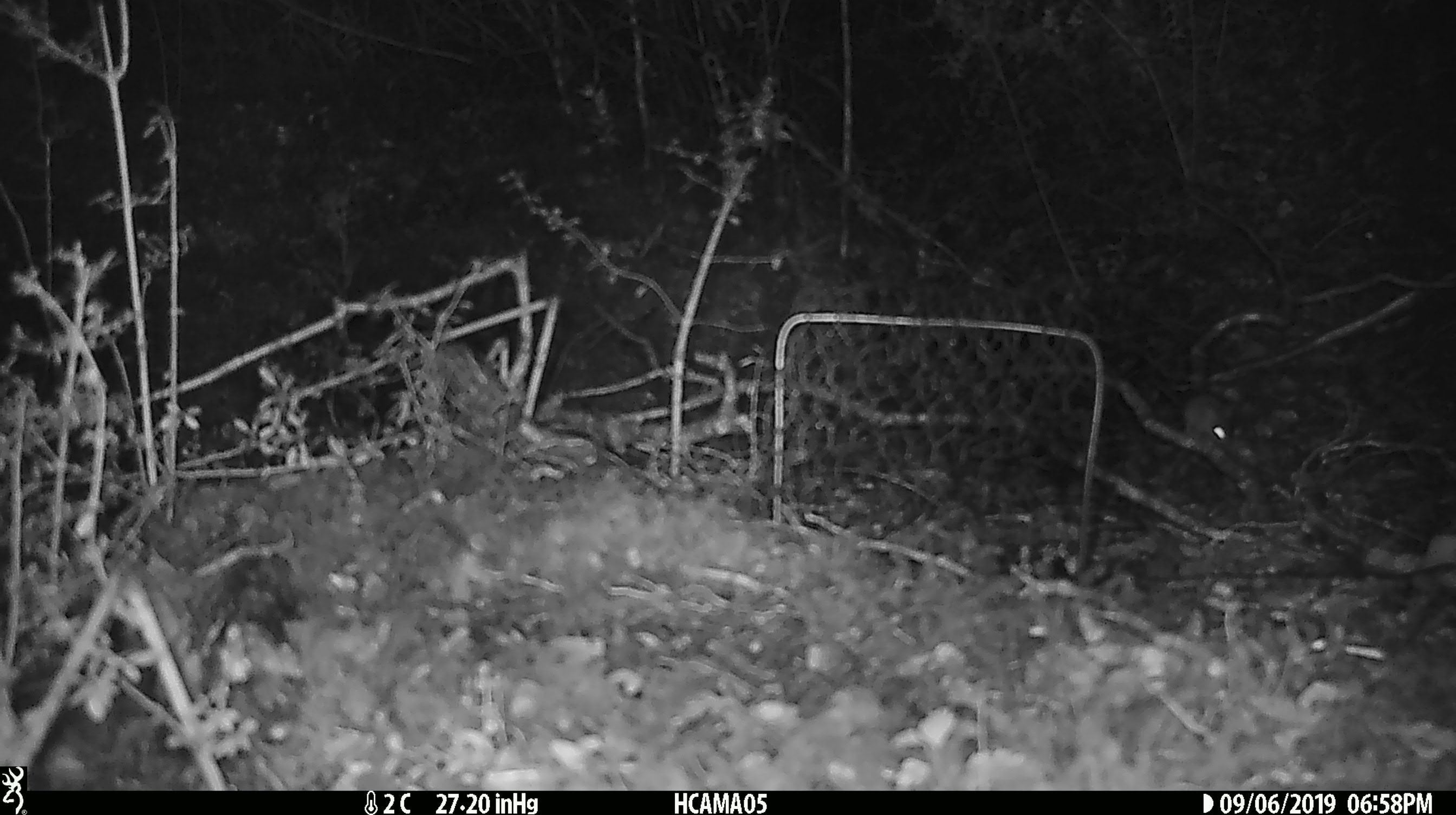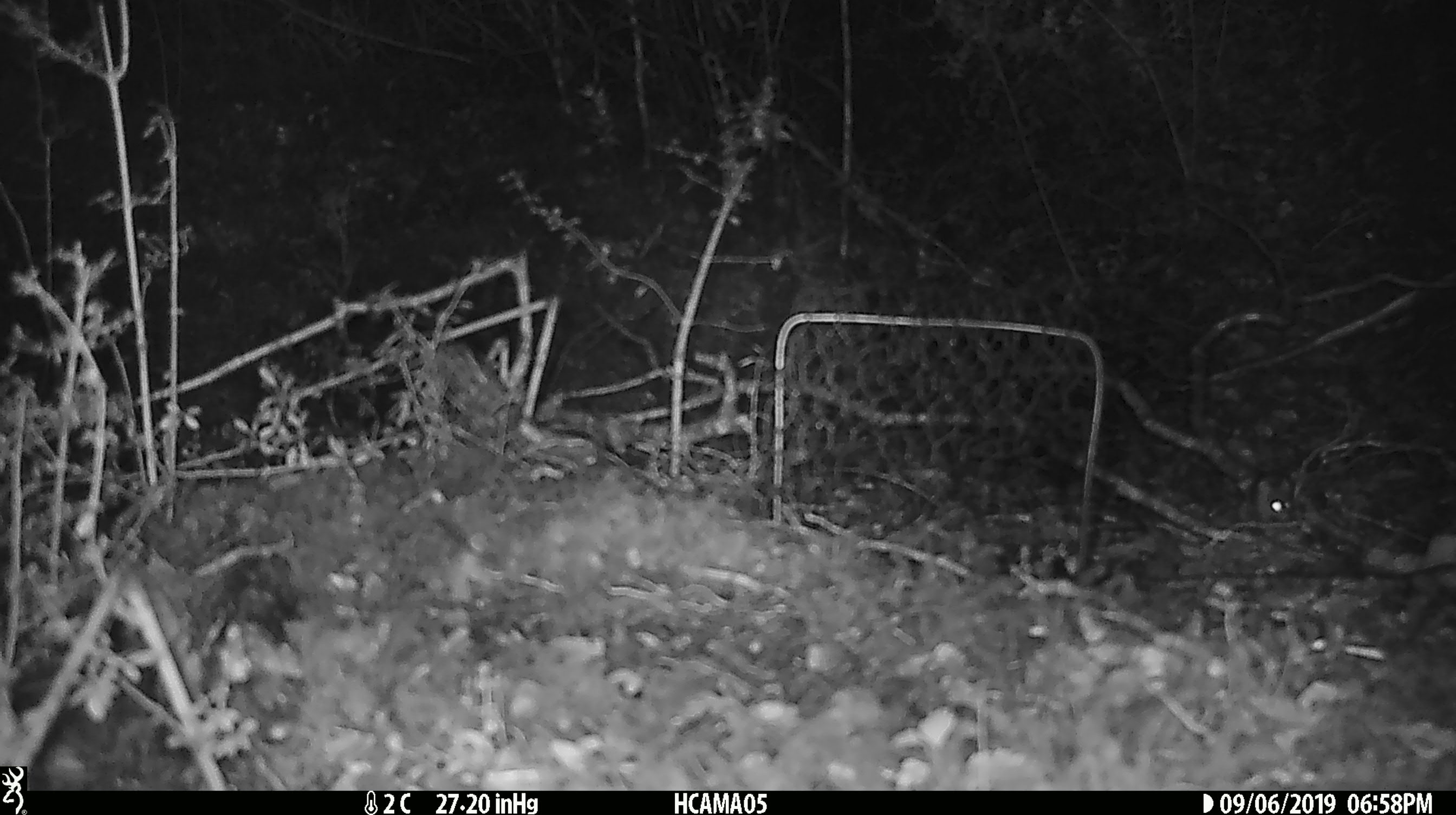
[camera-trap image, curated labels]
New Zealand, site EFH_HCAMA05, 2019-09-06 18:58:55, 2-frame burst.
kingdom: Animalia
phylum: Chordata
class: Mammalia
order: Rodentia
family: Muridae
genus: Mus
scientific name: Mus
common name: mouse